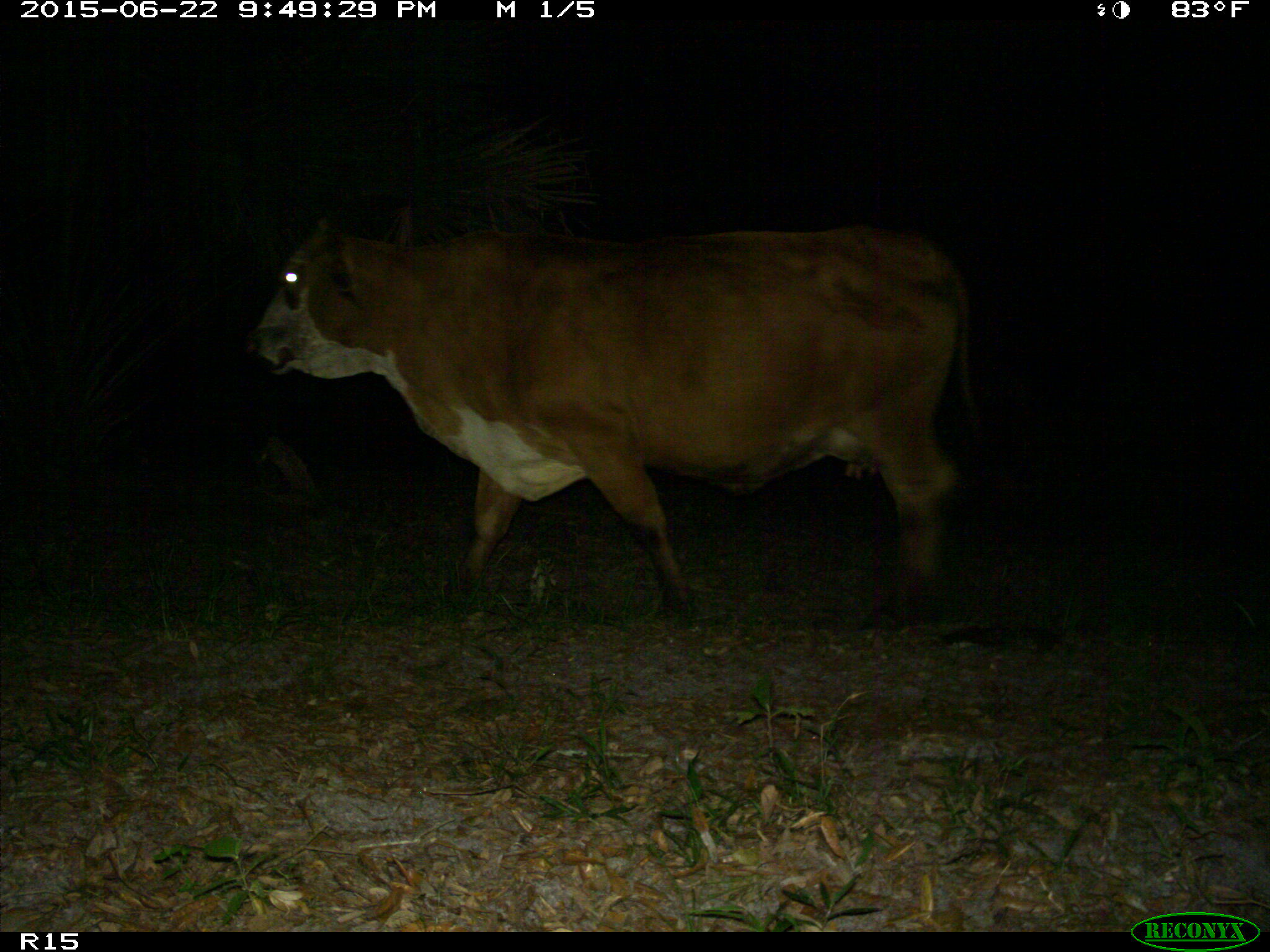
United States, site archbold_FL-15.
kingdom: Animalia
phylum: Chordata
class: Mammalia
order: Artiodactyla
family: Bovidae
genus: Bos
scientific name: Bos taurus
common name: domestic cow